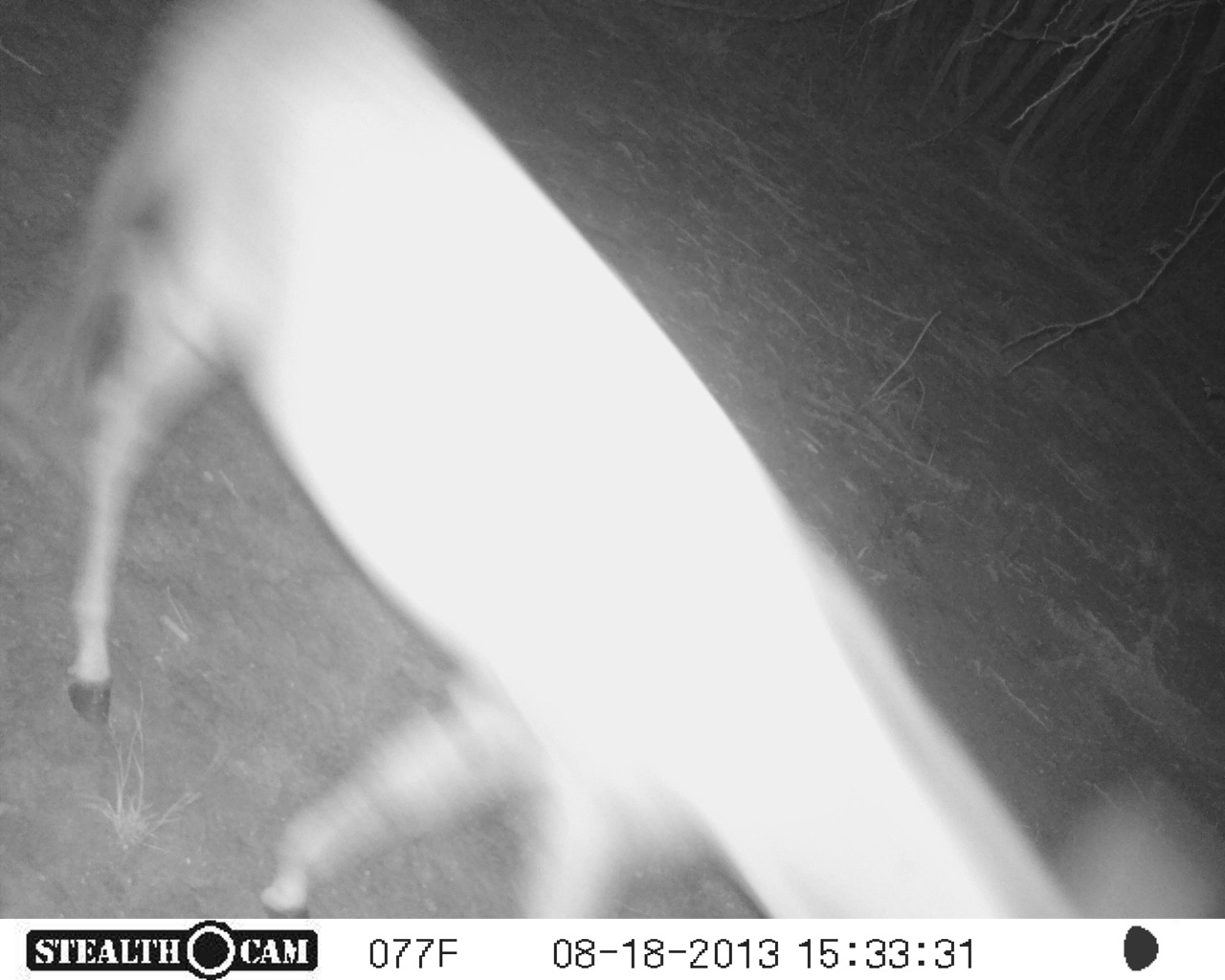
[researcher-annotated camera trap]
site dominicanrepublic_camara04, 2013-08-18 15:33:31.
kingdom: Animalia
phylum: Chordata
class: Mammalia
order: Perissodactyla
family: Equidae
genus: Equus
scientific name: Equus asinus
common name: donkey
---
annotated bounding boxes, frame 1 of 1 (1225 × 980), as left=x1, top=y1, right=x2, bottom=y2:
donkey: left=51, top=1, right=1072, bottom=929